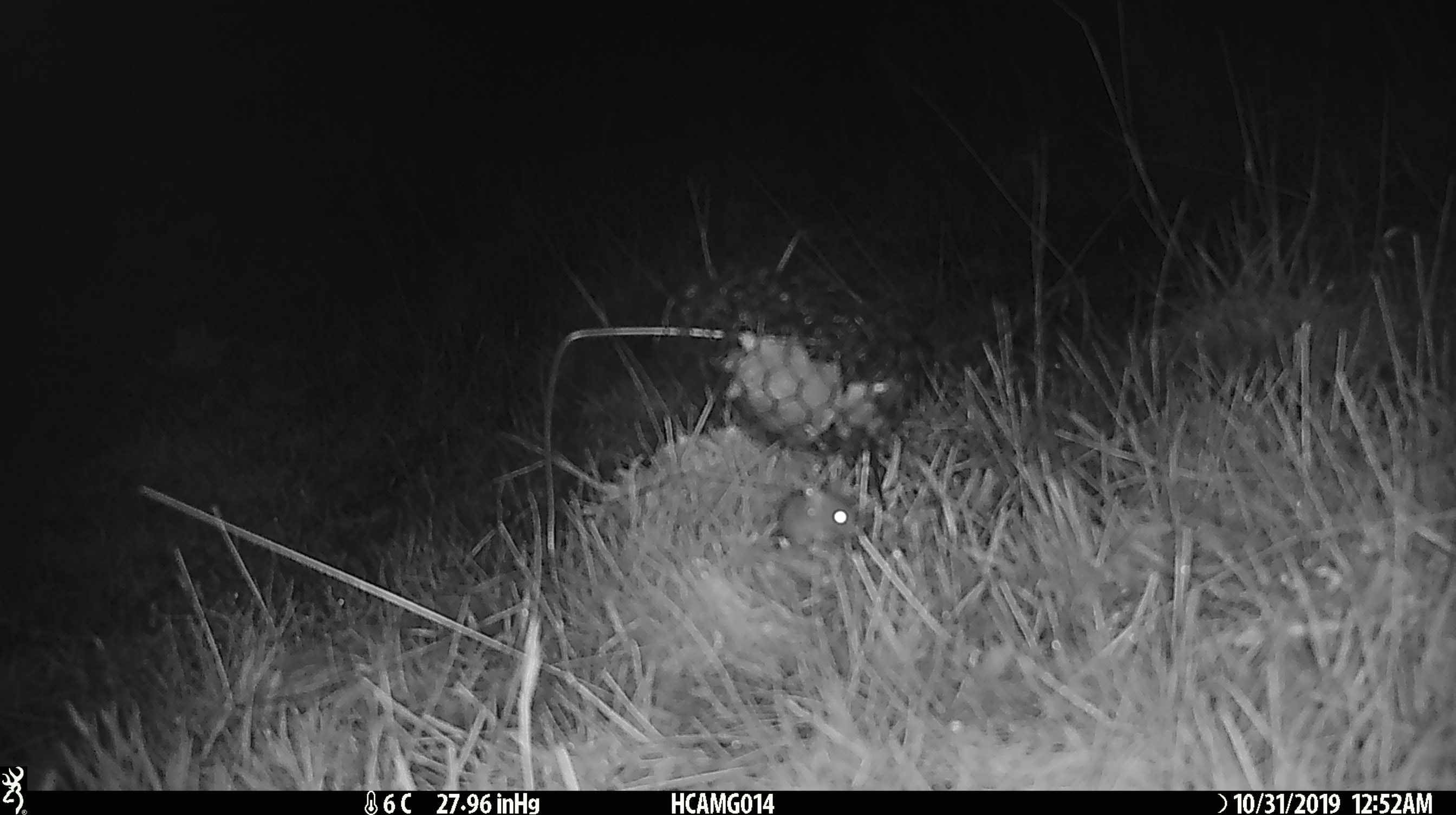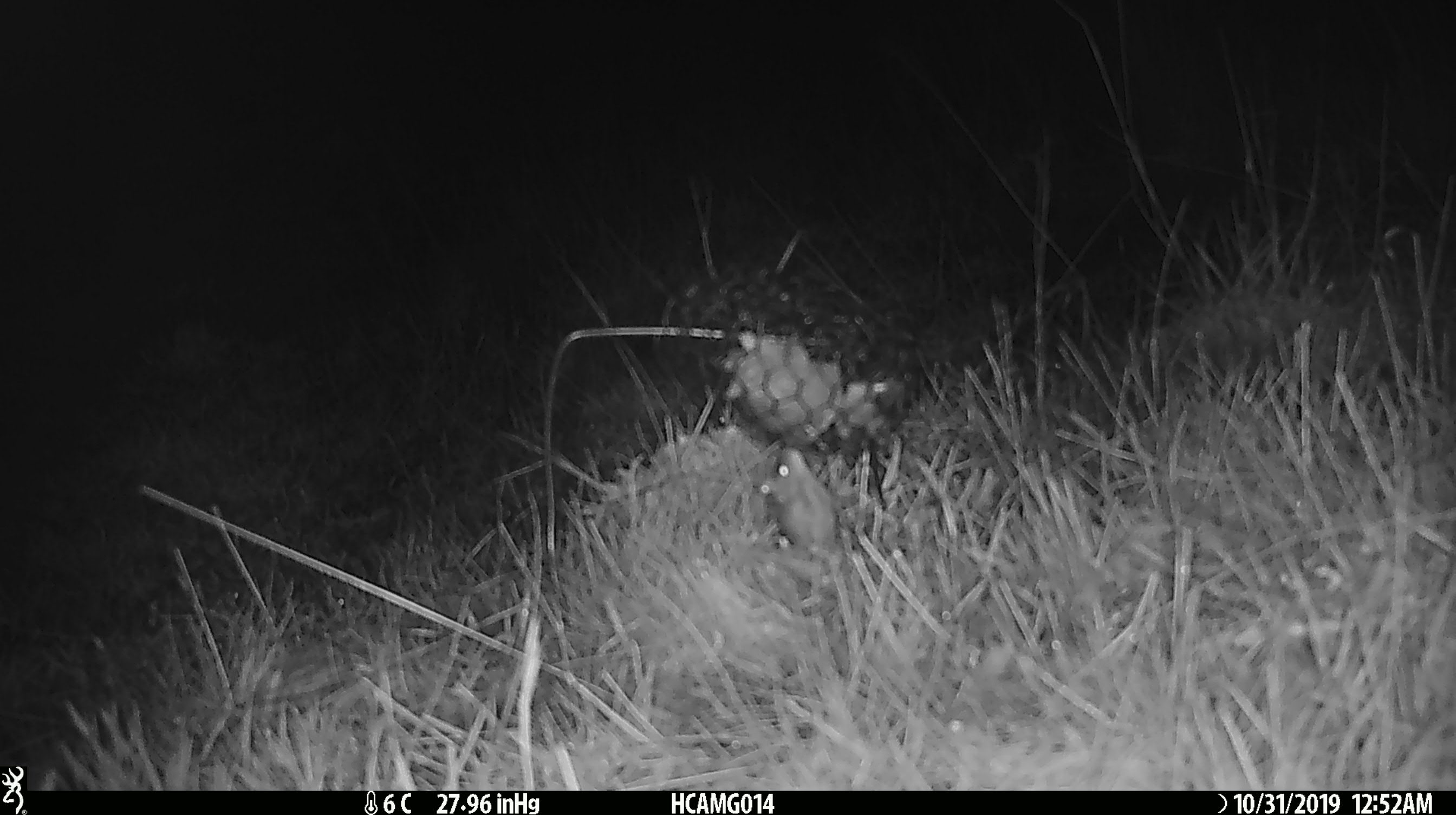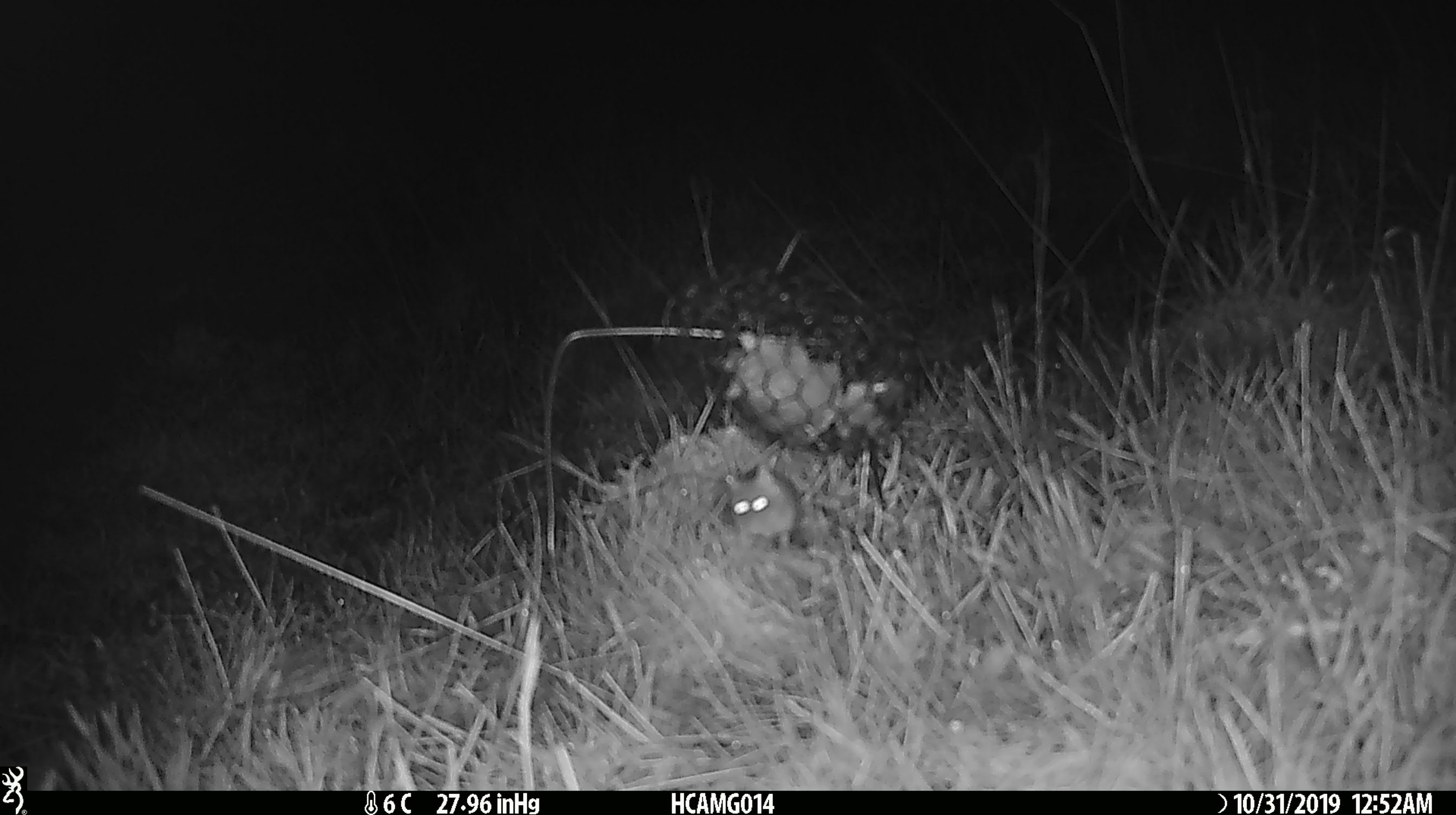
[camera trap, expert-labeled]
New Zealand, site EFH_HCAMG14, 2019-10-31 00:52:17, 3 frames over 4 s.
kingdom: Animalia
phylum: Chordata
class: Mammalia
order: Rodentia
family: Muridae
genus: Mus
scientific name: Mus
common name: mouse